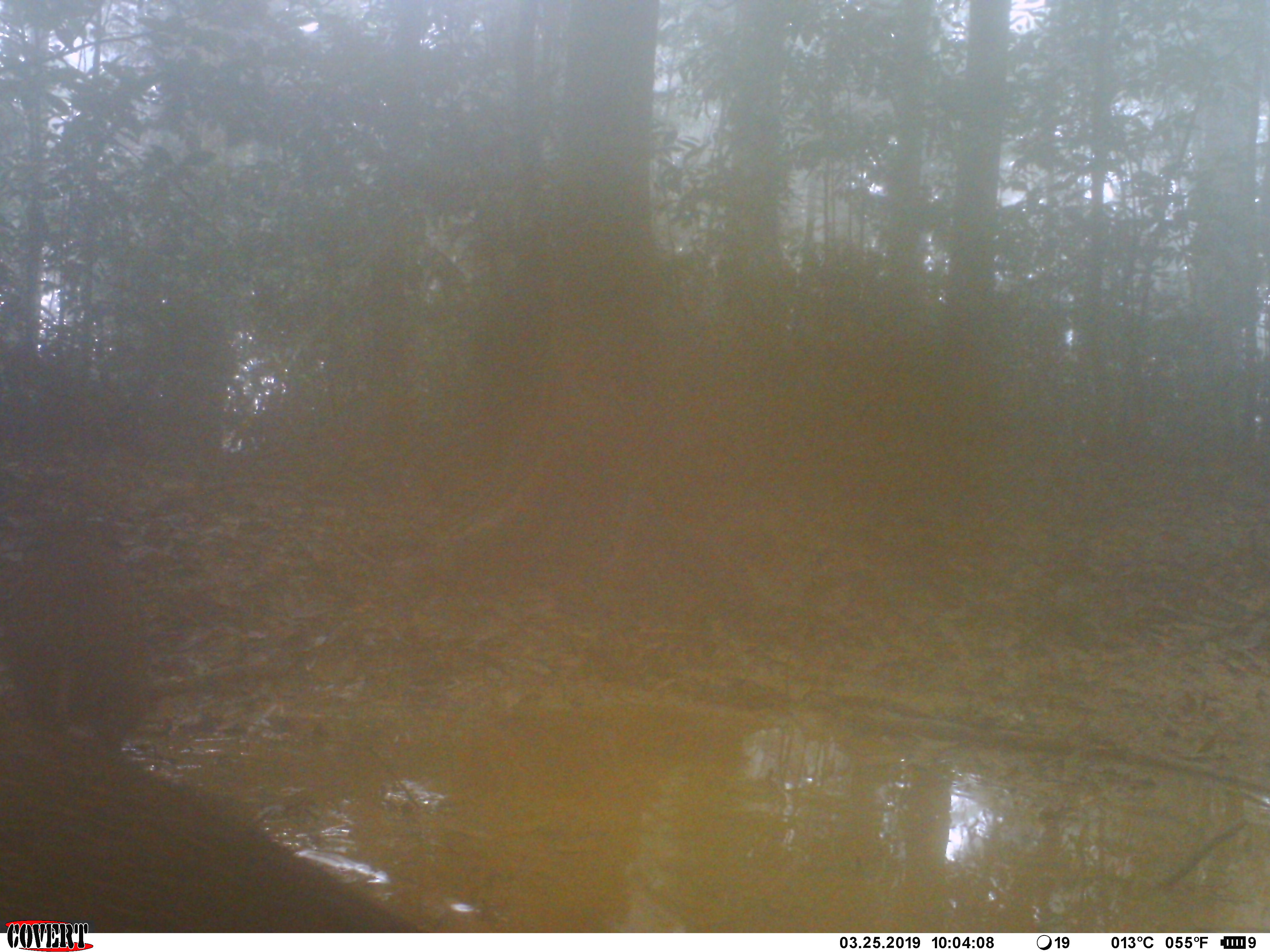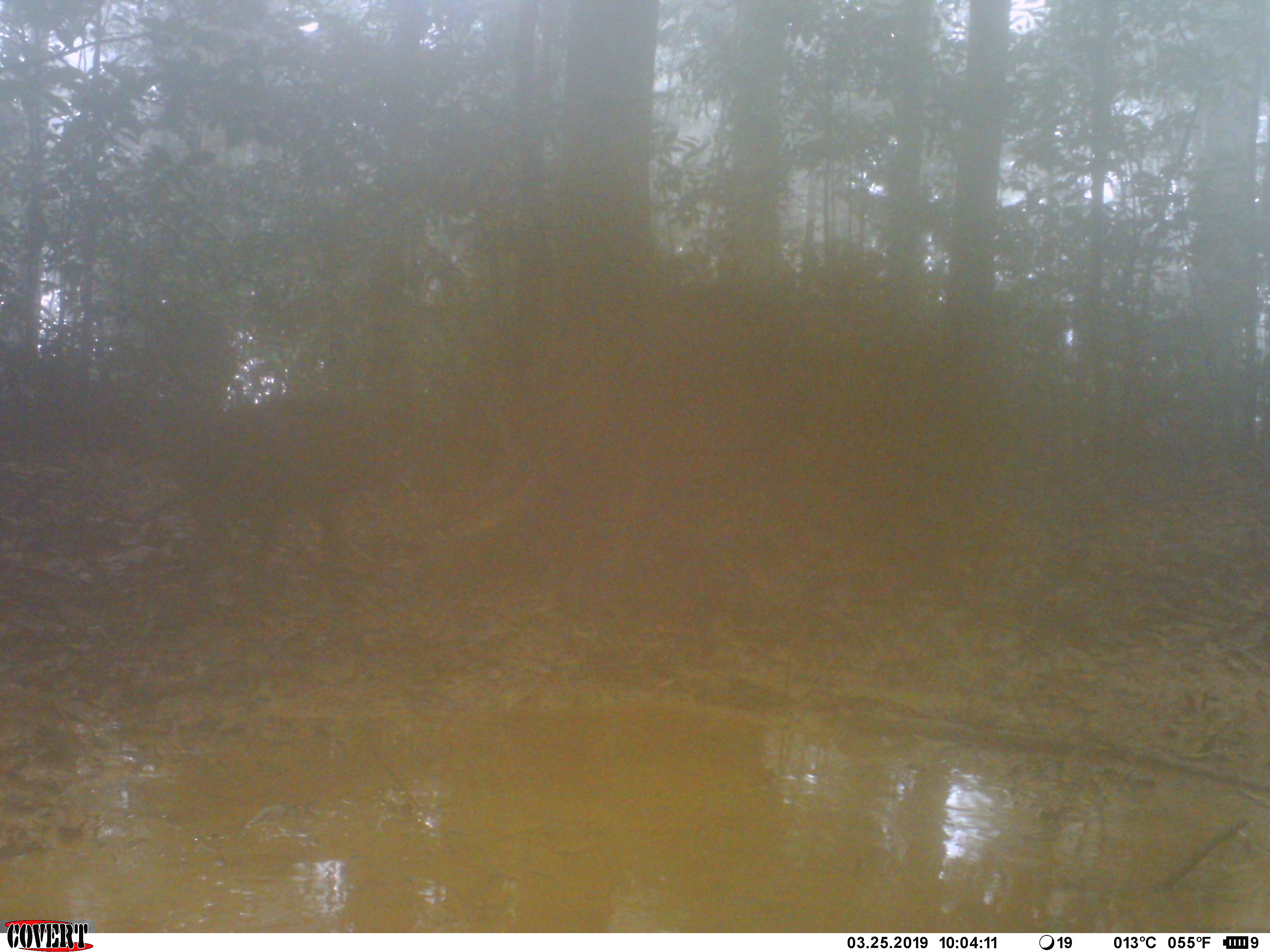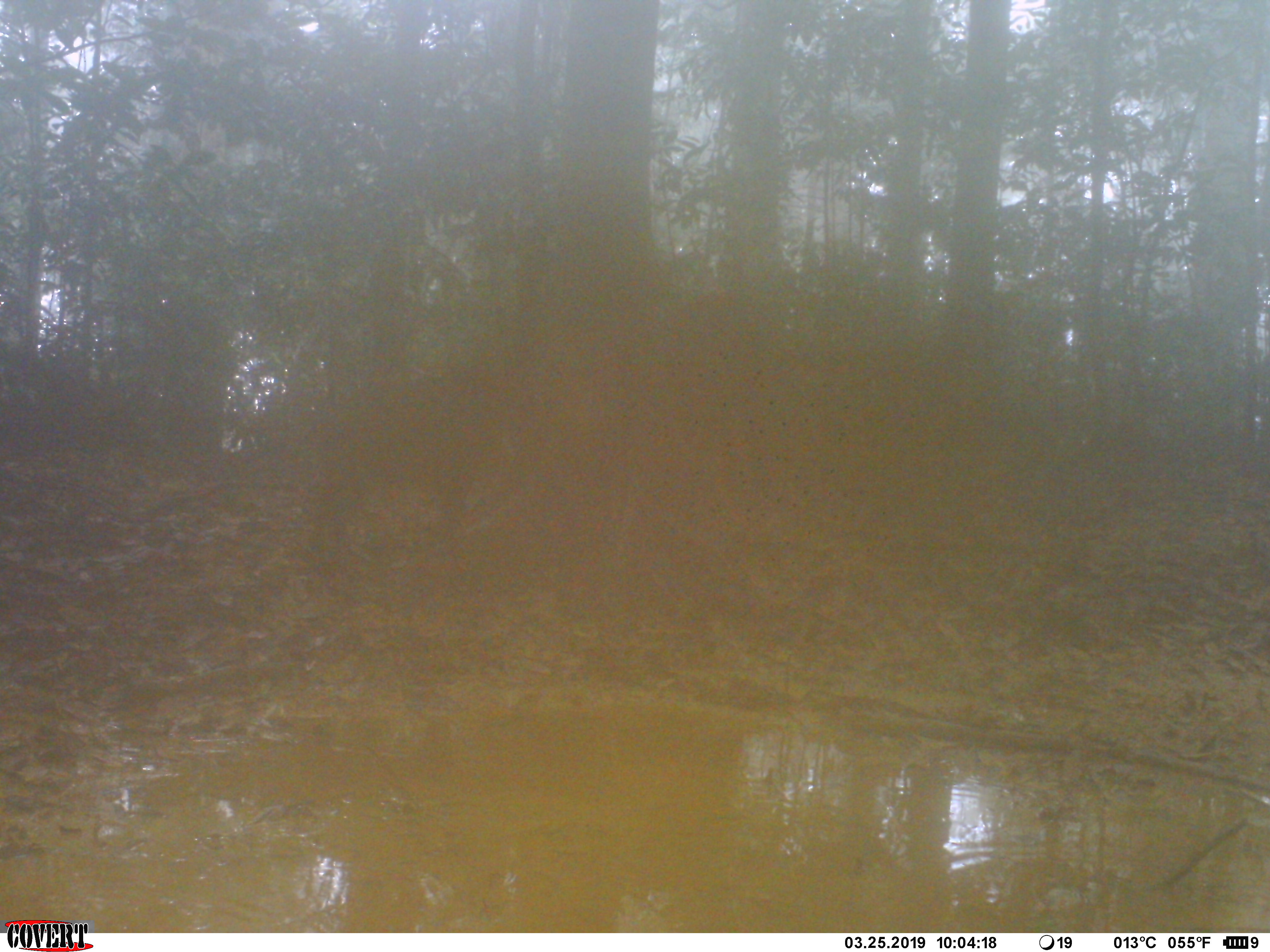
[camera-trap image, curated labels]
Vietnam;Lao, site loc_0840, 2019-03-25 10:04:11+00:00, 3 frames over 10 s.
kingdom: Animalia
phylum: Chordata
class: Mammalia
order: Artiodactyla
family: Suidae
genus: Sus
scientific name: Sus scrofa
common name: eurasian wild pig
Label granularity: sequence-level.